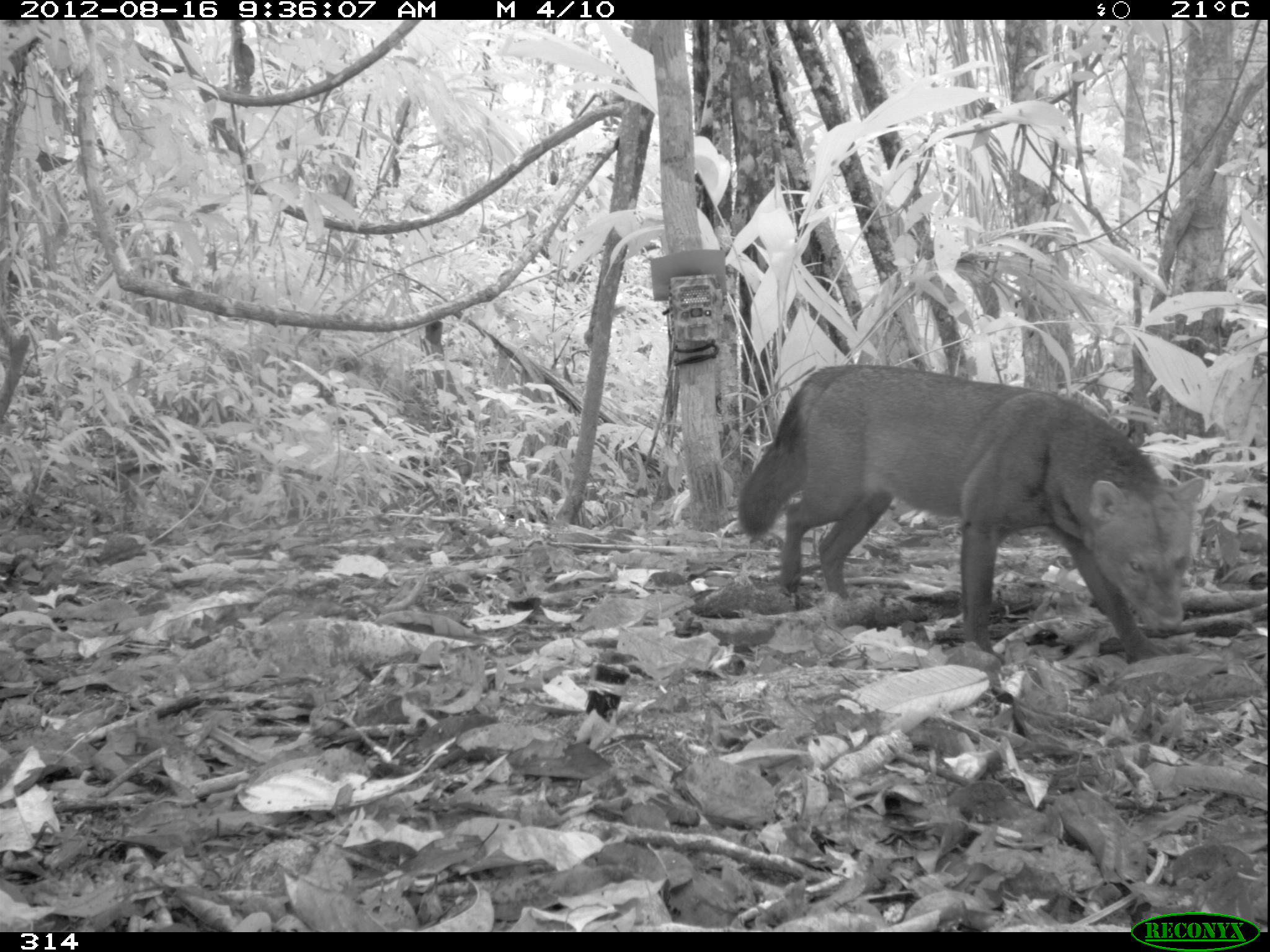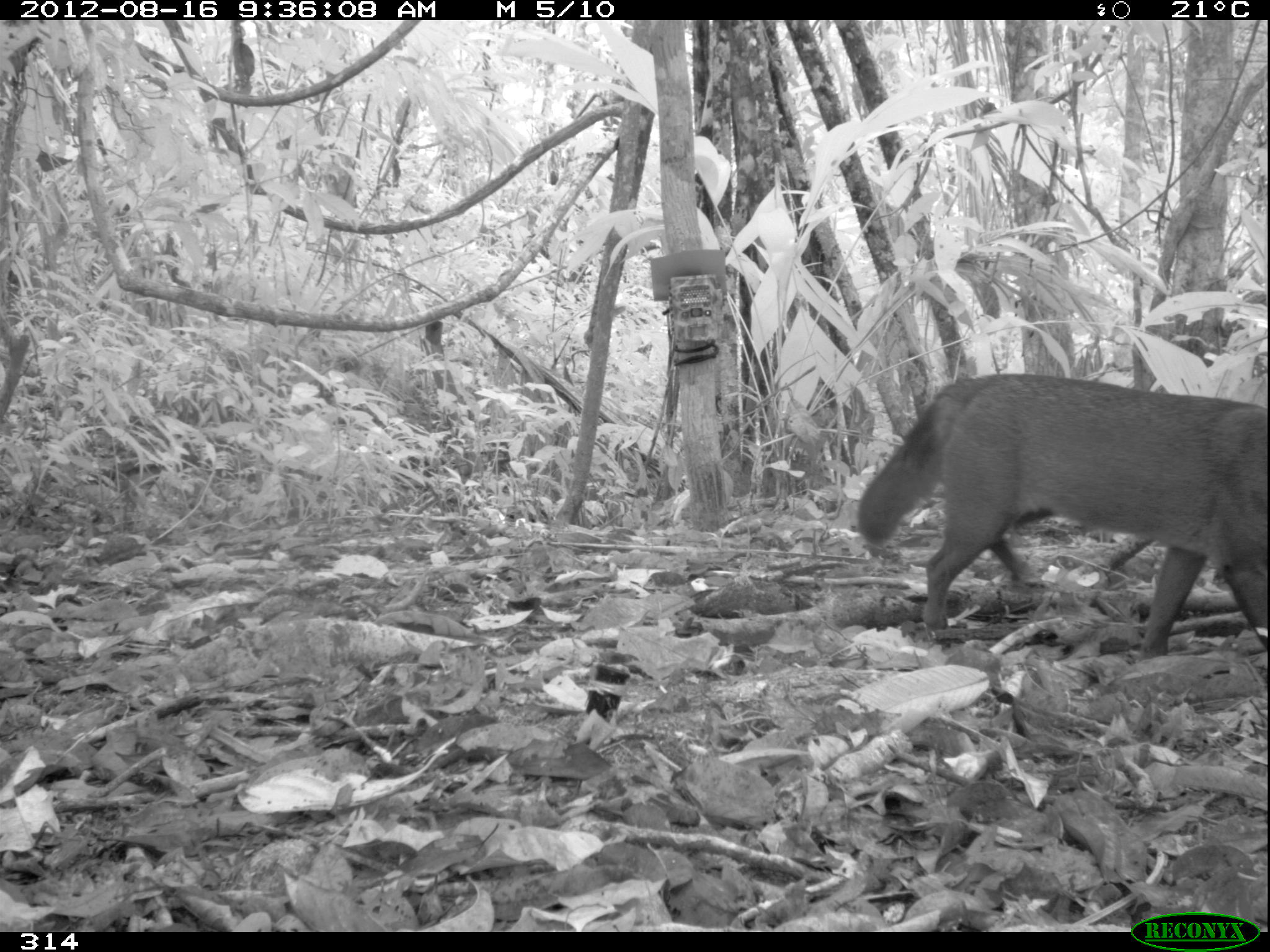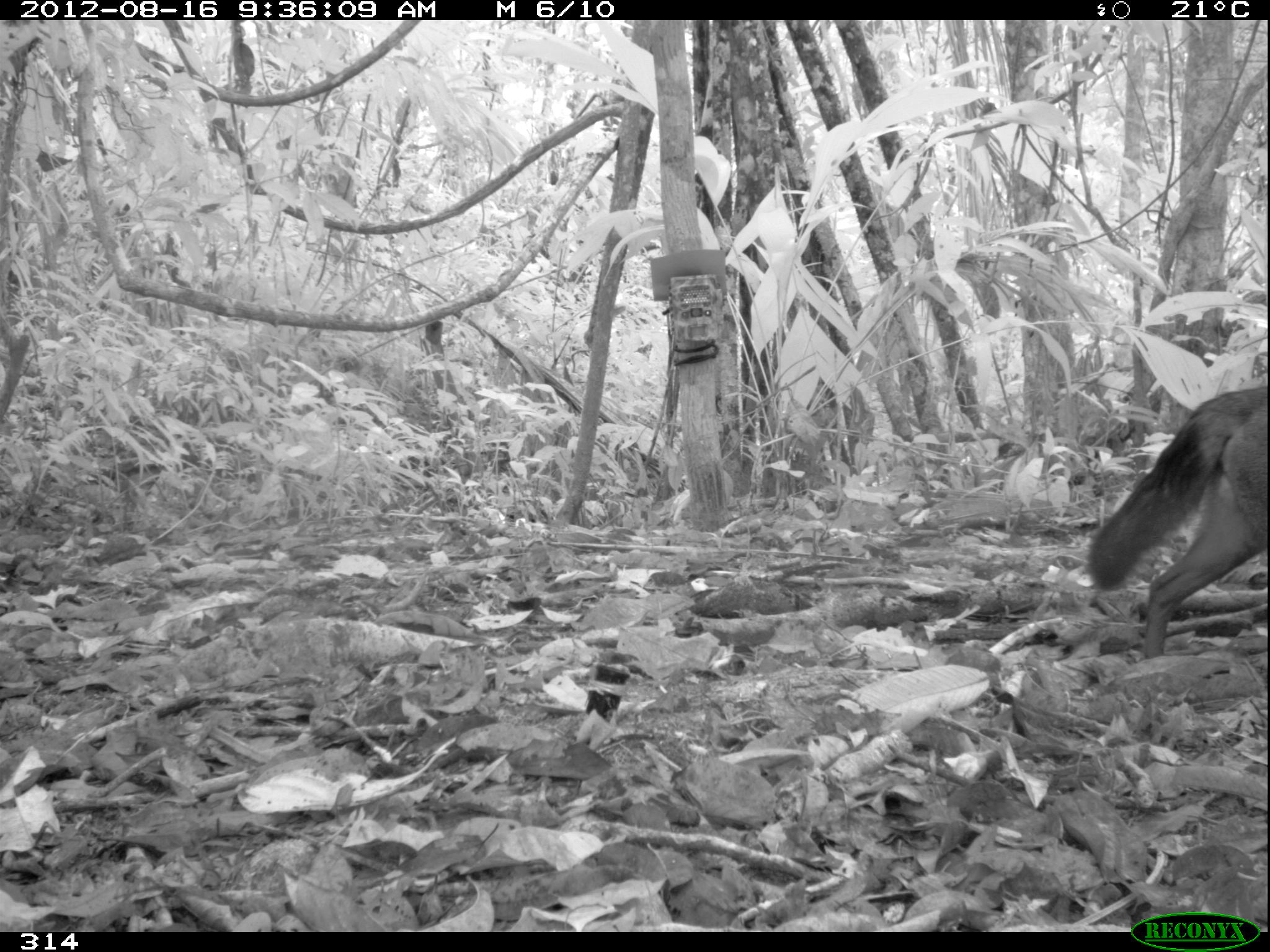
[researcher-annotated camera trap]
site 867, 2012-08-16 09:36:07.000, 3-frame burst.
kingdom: Animalia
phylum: Chordata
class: Mammalia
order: Carnivora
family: Canidae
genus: Atelocynus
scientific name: Atelocynus microtis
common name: short-eared dog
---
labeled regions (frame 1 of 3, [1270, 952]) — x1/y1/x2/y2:
atelocynus microtis: 733/362/1206/667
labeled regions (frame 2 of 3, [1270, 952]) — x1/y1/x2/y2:
atelocynus microtis: 852/369/1270/656